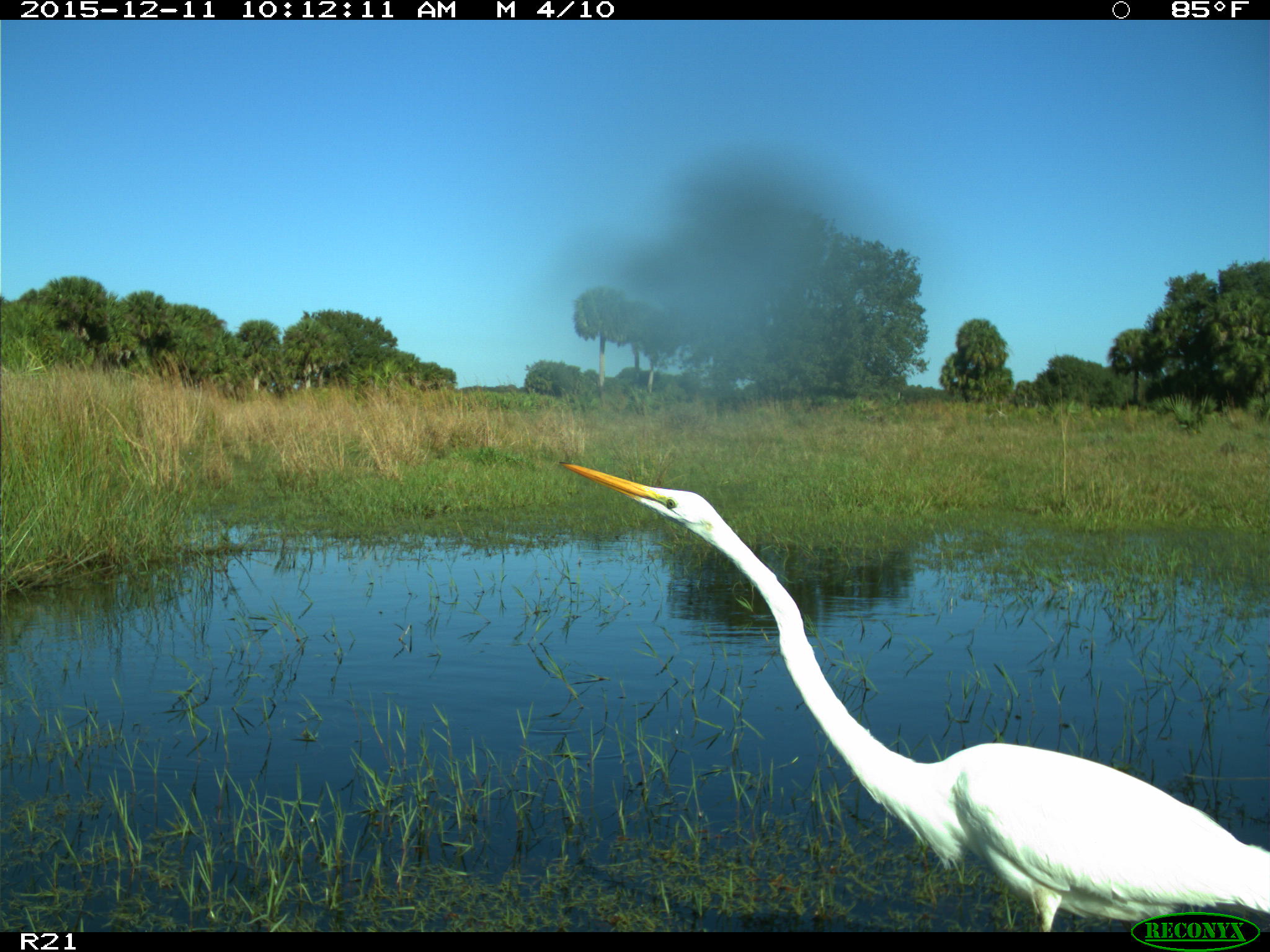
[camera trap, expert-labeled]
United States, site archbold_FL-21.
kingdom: Animalia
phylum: Chordata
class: Aves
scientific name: Aves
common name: birds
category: unidentified bird